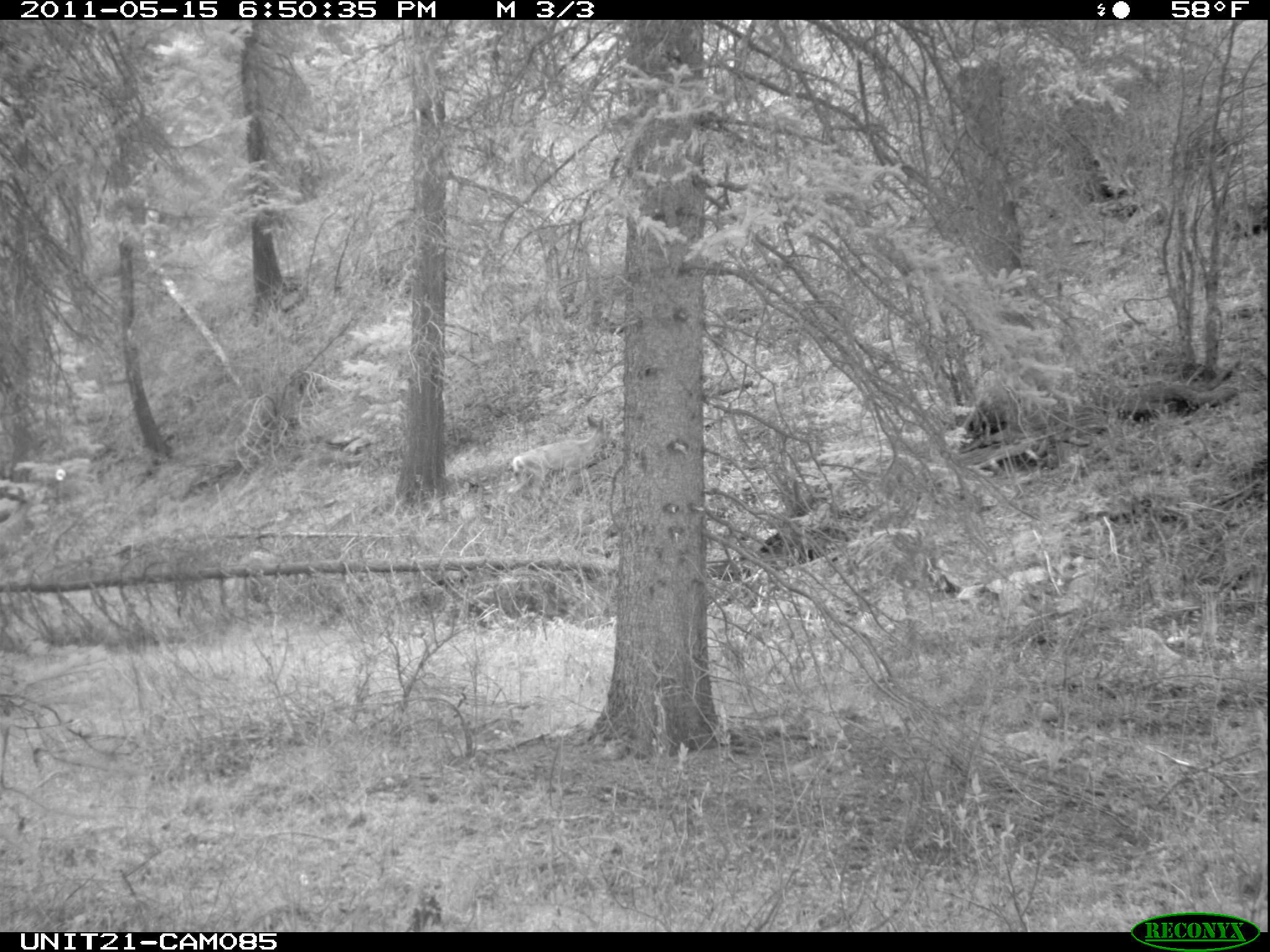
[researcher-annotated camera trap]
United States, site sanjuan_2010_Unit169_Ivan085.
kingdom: Animalia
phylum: Chordata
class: Mammalia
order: Artiodactyla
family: Cervidae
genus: Odocoileus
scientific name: Odocoileus hemionus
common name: mule deer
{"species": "Odocoileus hemionus (mule deer)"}